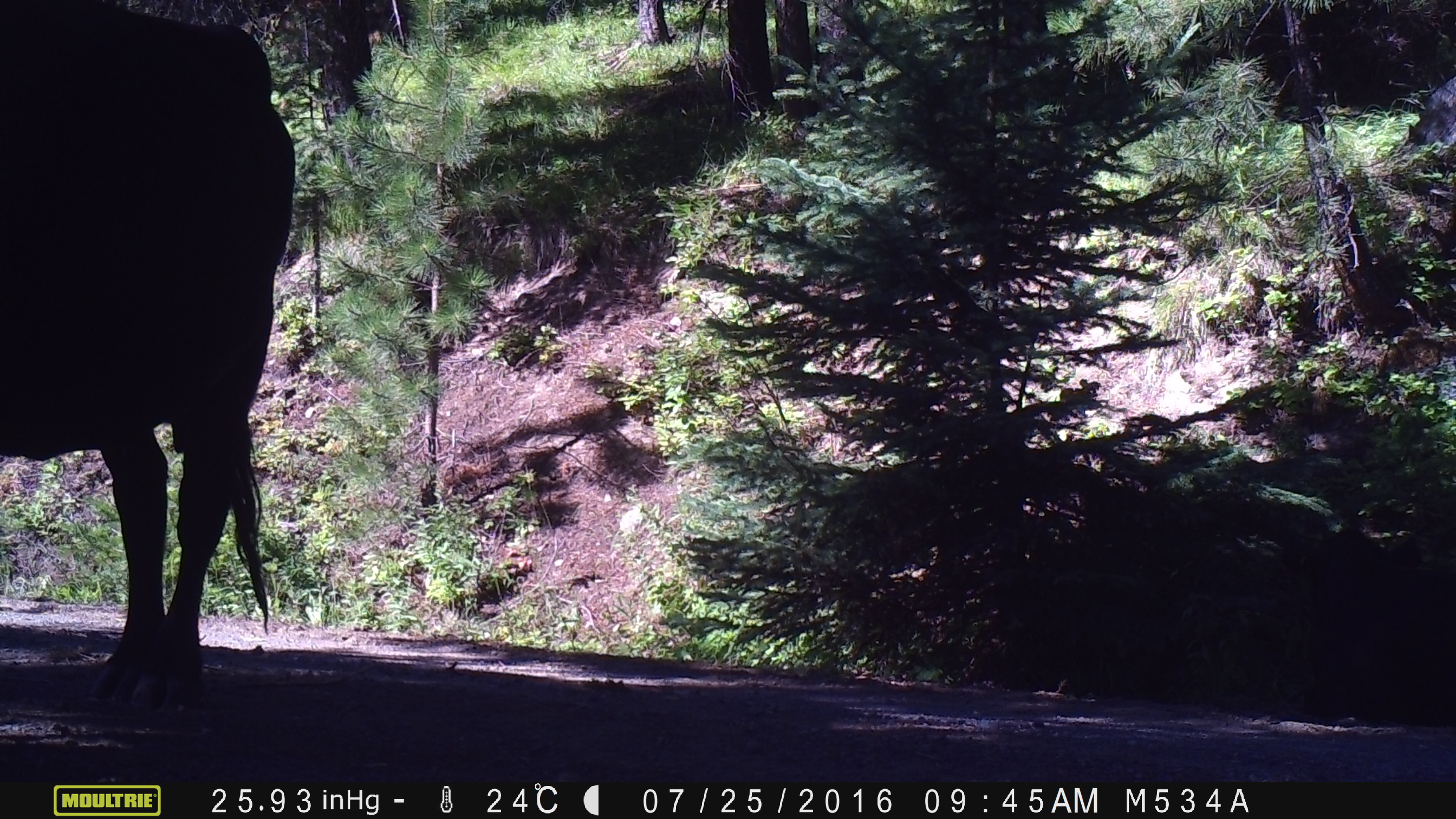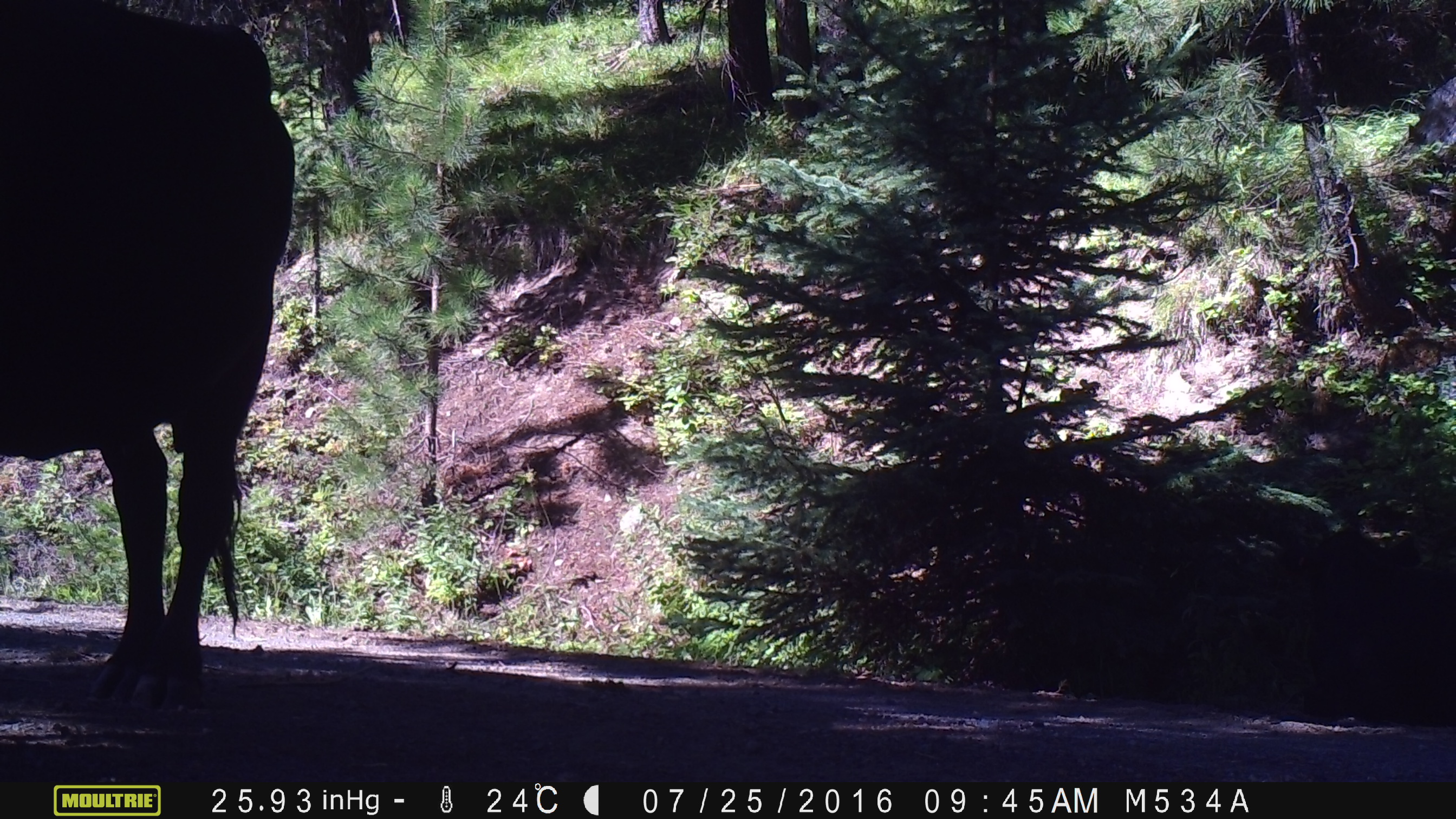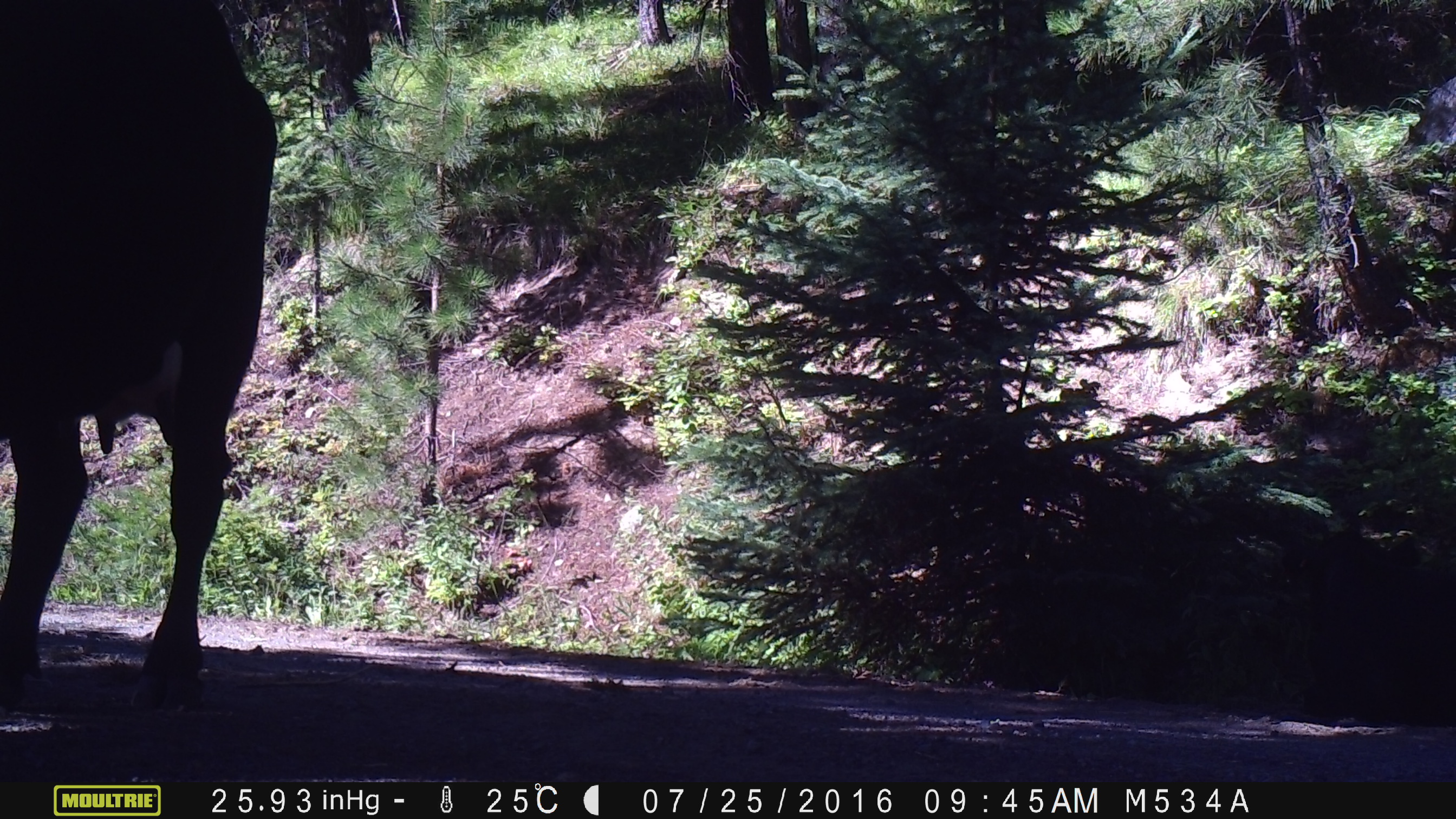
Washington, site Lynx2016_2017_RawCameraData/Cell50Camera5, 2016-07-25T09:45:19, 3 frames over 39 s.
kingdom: Animalia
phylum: Chordata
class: Mammalia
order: Artiodactyla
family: Bovidae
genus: Bos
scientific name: Bos taurus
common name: domestic cattle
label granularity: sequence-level